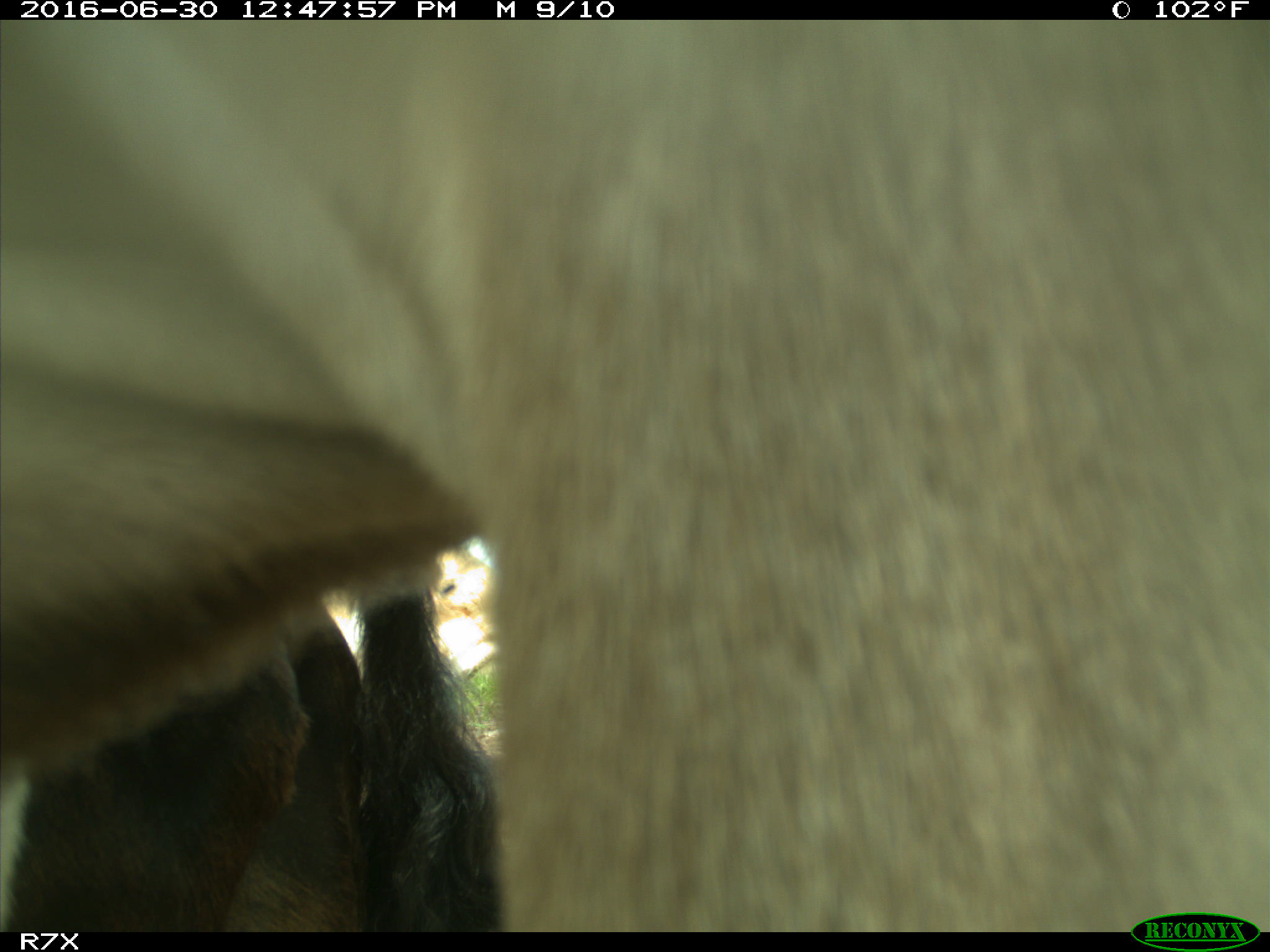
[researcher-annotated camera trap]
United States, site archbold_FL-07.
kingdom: Animalia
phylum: Chordata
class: Mammalia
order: Artiodactyla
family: Bovidae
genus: Bos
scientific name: Bos taurus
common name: domestic cow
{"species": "Bos taurus (domestic cow)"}